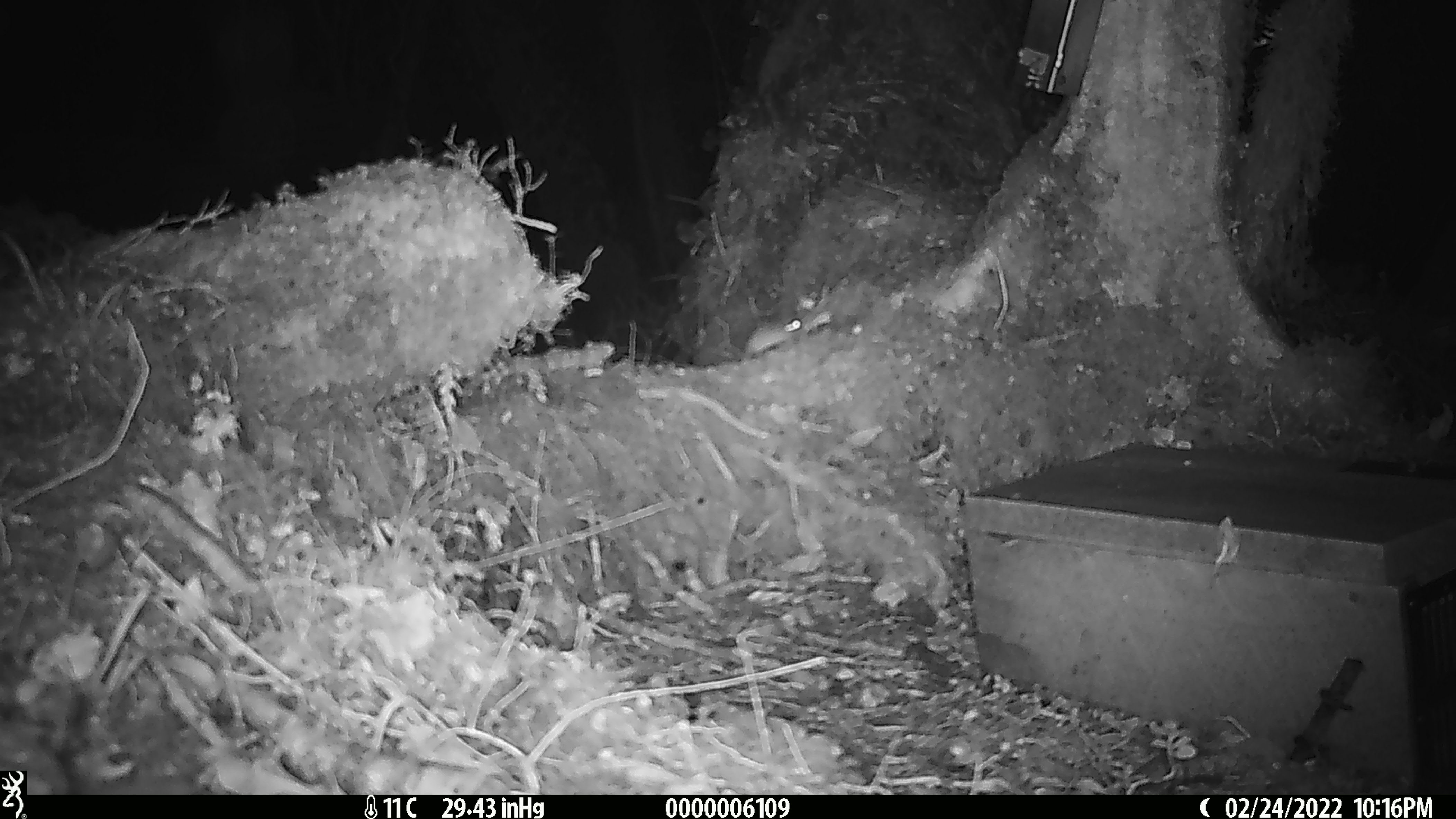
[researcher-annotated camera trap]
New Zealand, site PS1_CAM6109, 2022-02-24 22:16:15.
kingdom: Animalia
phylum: Chordata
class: Mammalia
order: Rodentia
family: Muridae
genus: Mus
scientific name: Mus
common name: mouse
Mouse (Mus).